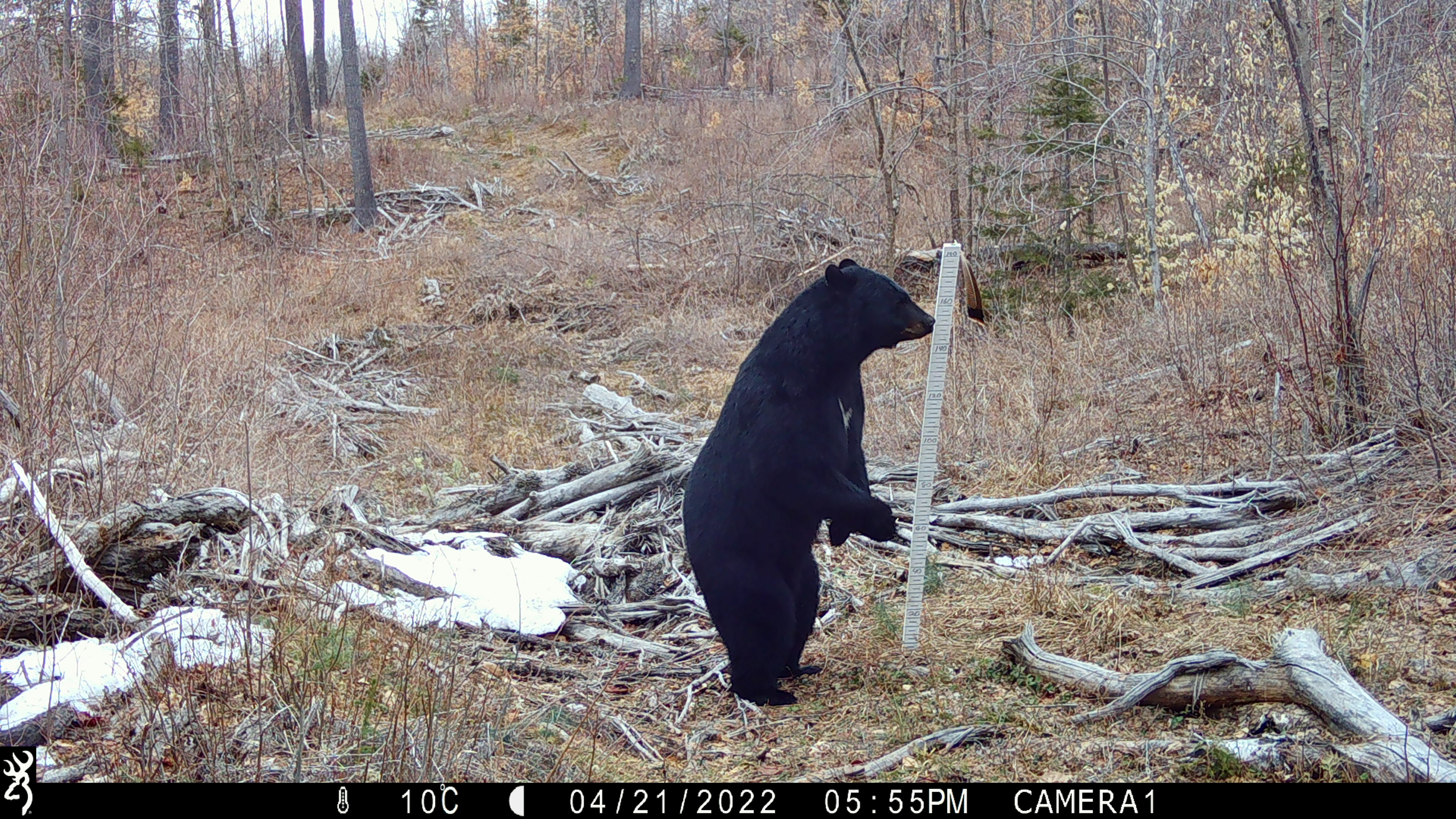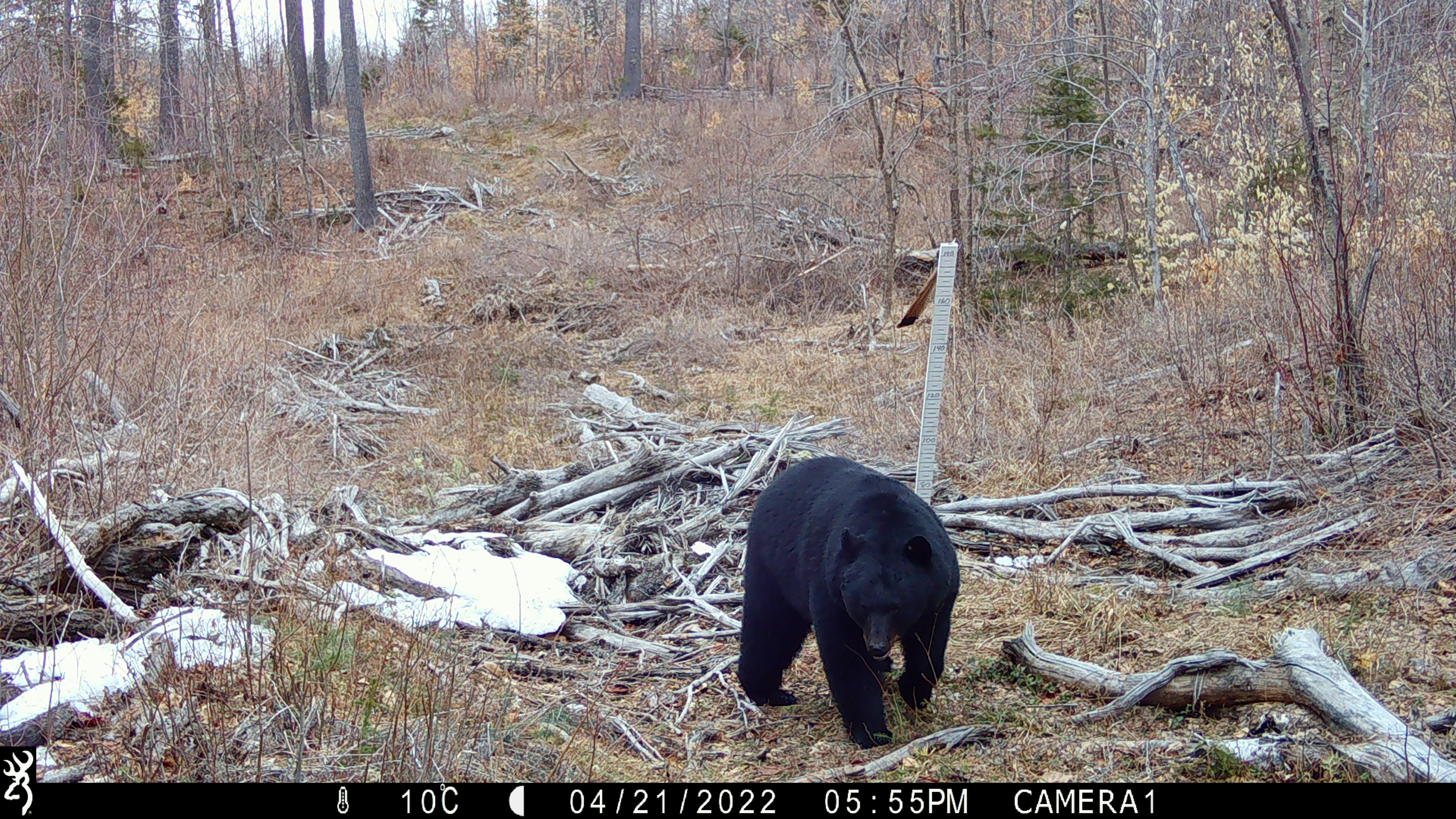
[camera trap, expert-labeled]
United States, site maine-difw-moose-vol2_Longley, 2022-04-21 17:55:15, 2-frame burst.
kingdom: Animalia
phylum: Chordata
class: Mammalia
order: Carnivora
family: Ursidae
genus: Ursus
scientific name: Ursus americanus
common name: black bear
Black bear (Ursus americanus).